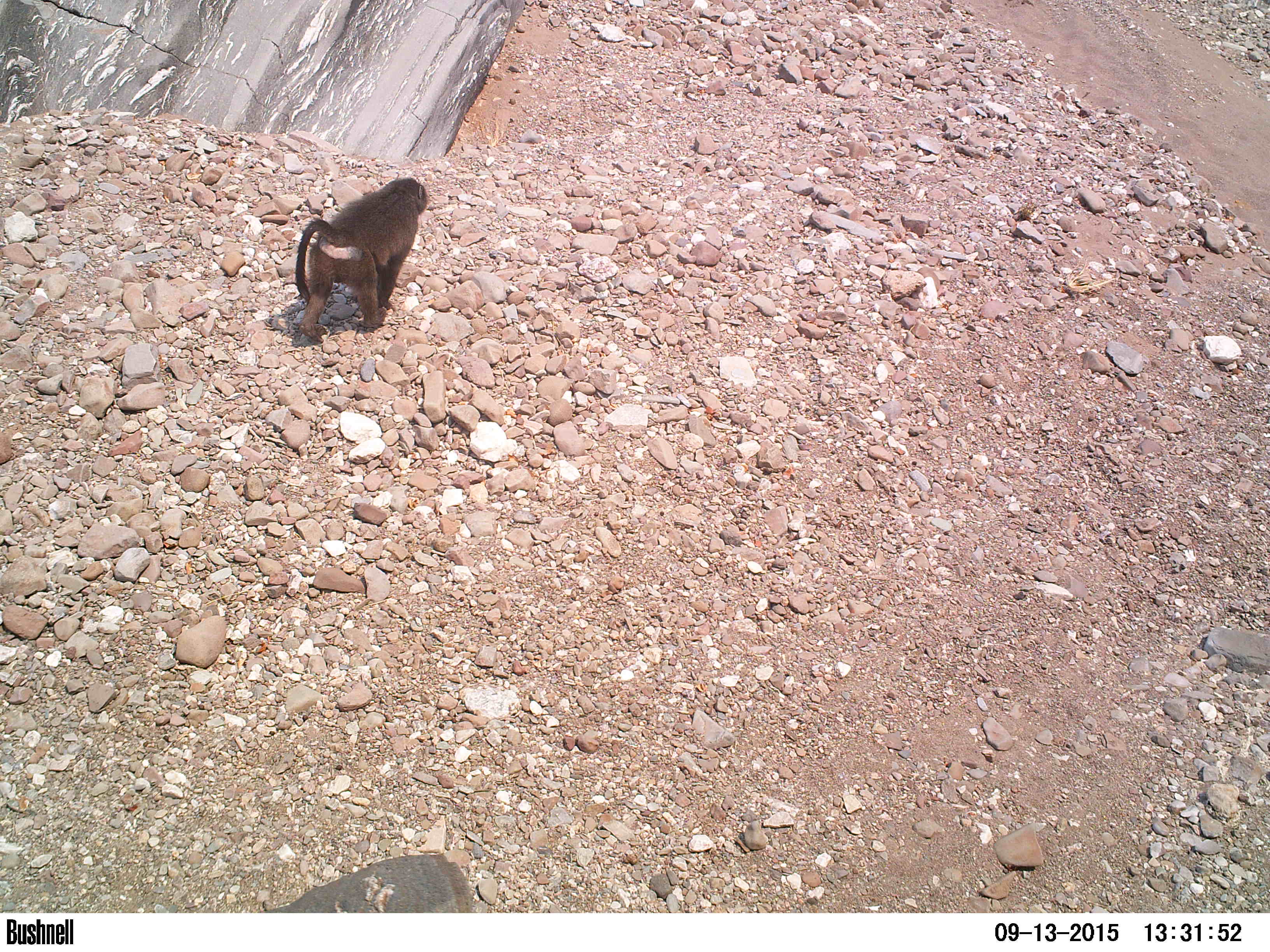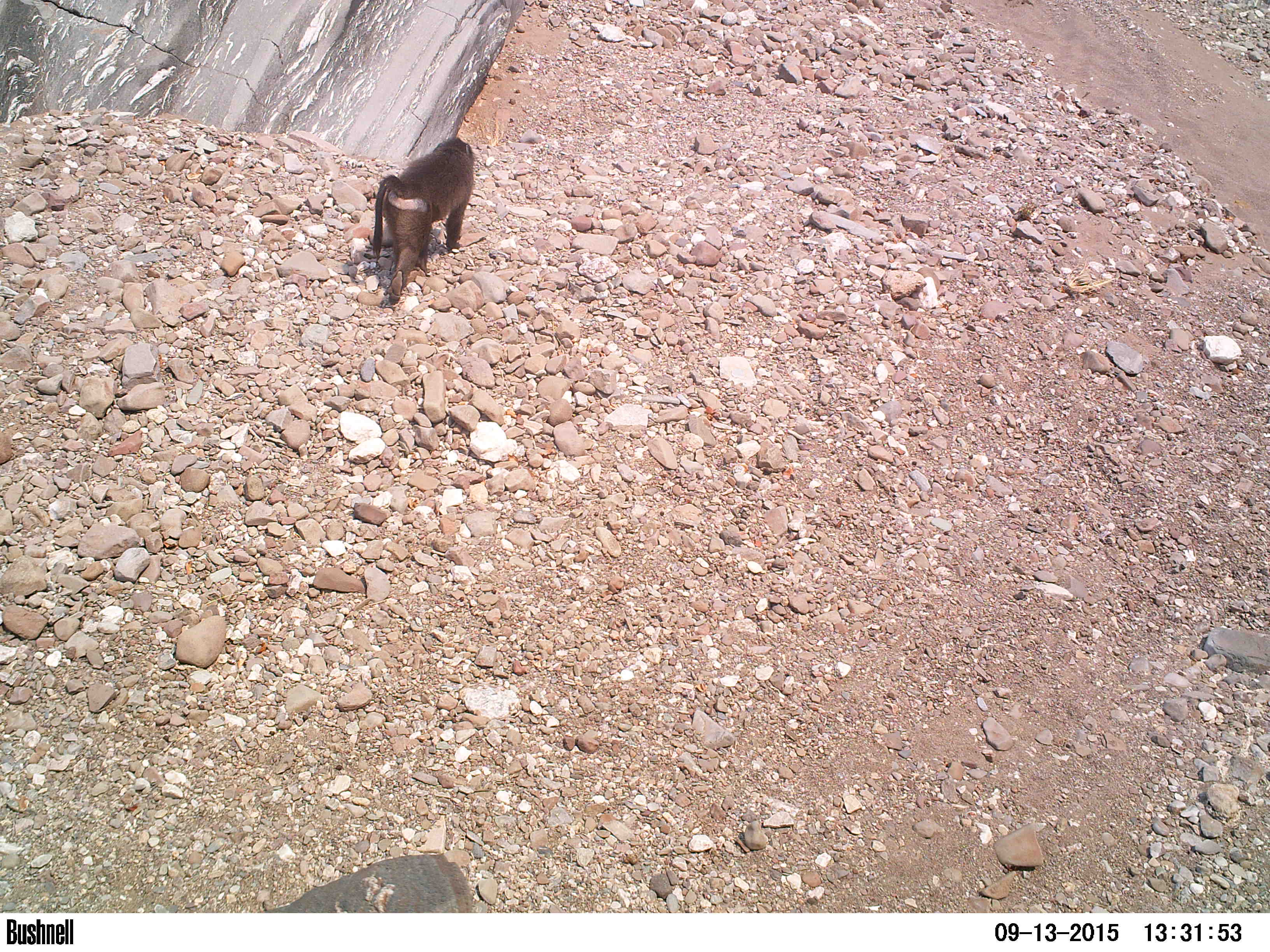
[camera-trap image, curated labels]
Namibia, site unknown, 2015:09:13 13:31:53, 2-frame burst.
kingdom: Animalia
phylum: Chordata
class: Mammalia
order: Primates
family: Cercopithecidae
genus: Papio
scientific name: Papio anubis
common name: olive baboon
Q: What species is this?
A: Papio anubis (olive baboon).